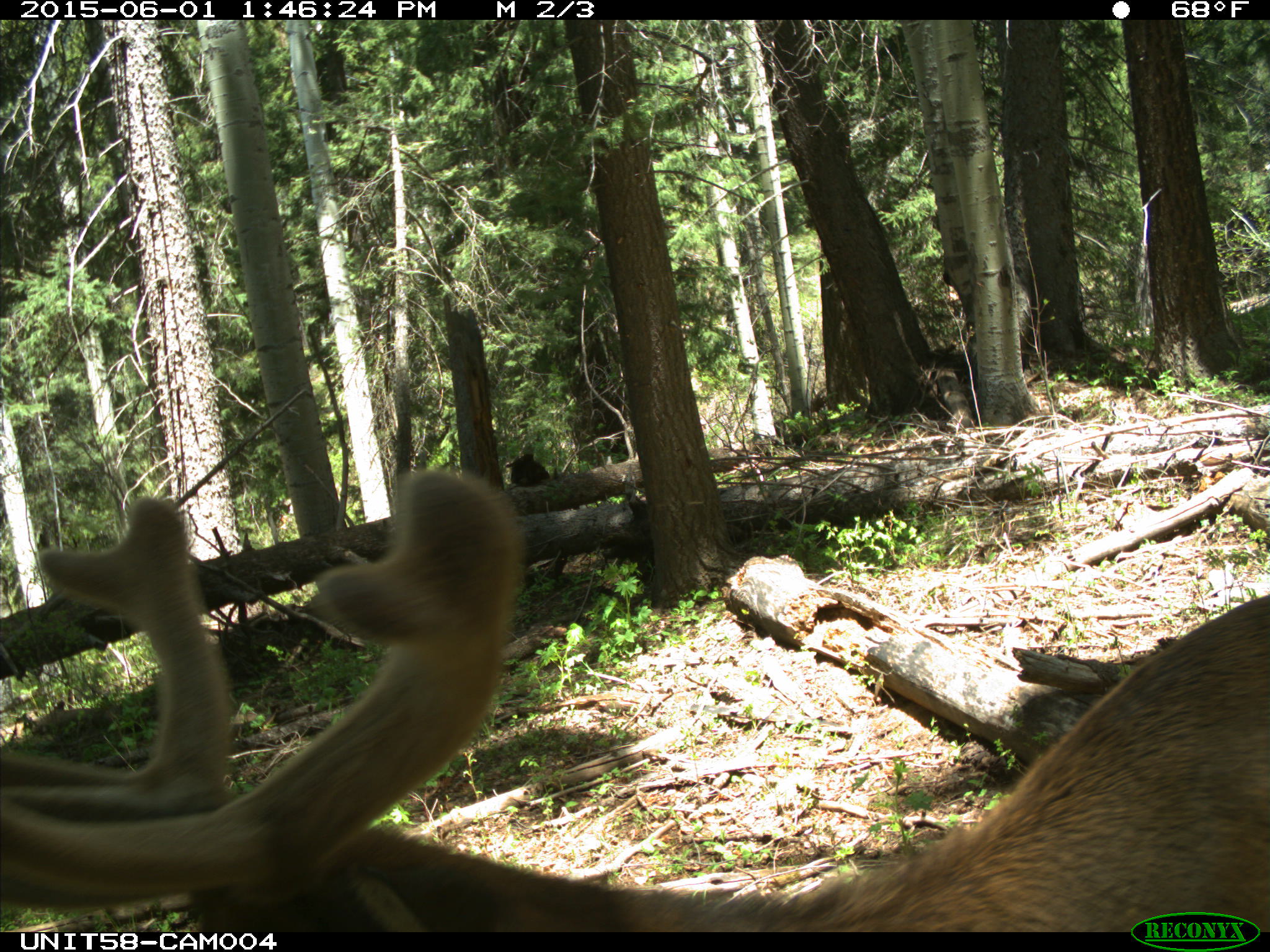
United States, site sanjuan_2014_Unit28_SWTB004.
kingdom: Animalia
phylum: Chordata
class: Mammalia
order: Artiodactyla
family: Cervidae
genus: Cervus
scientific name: Cervus elaphus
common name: red deer